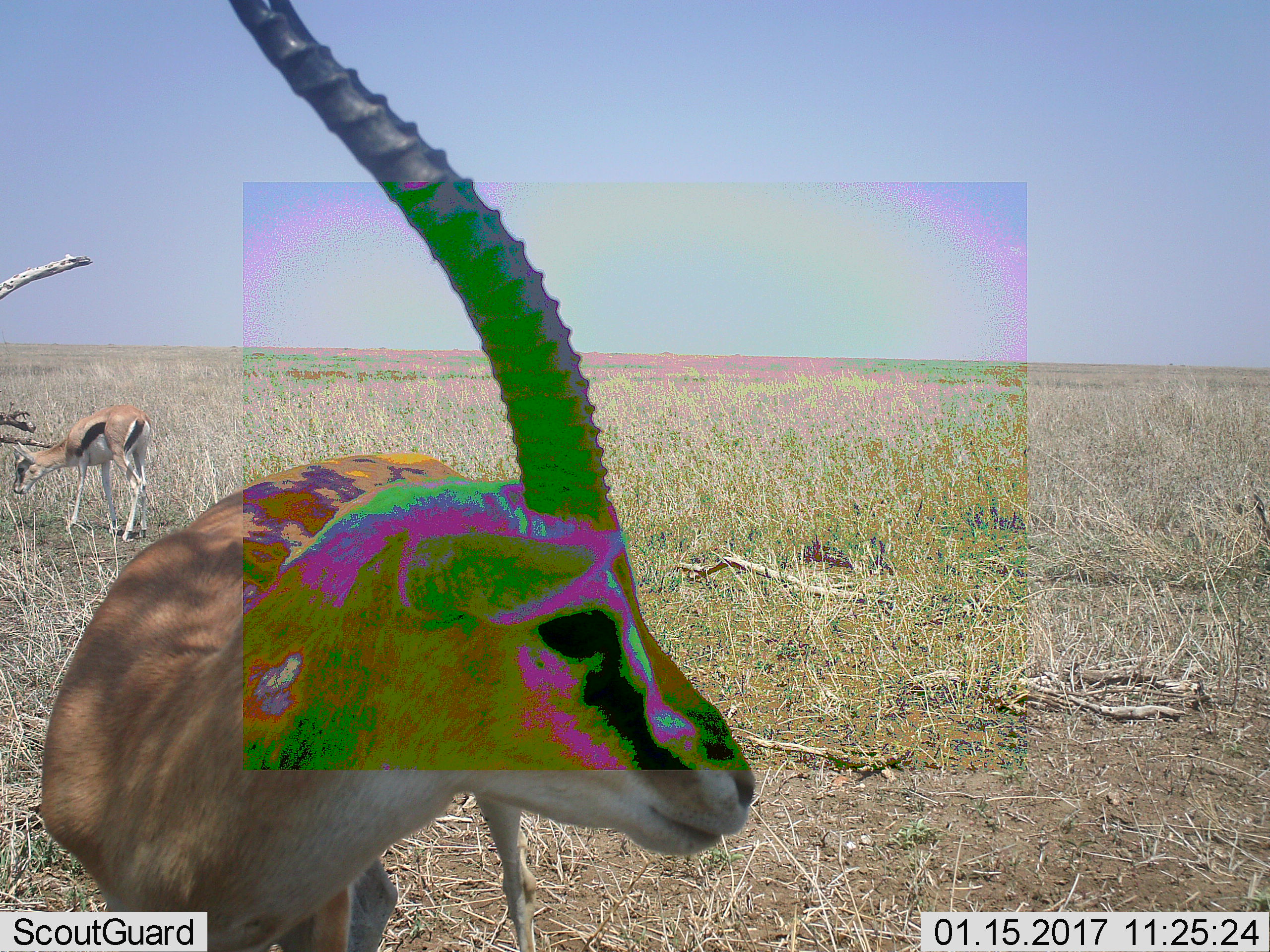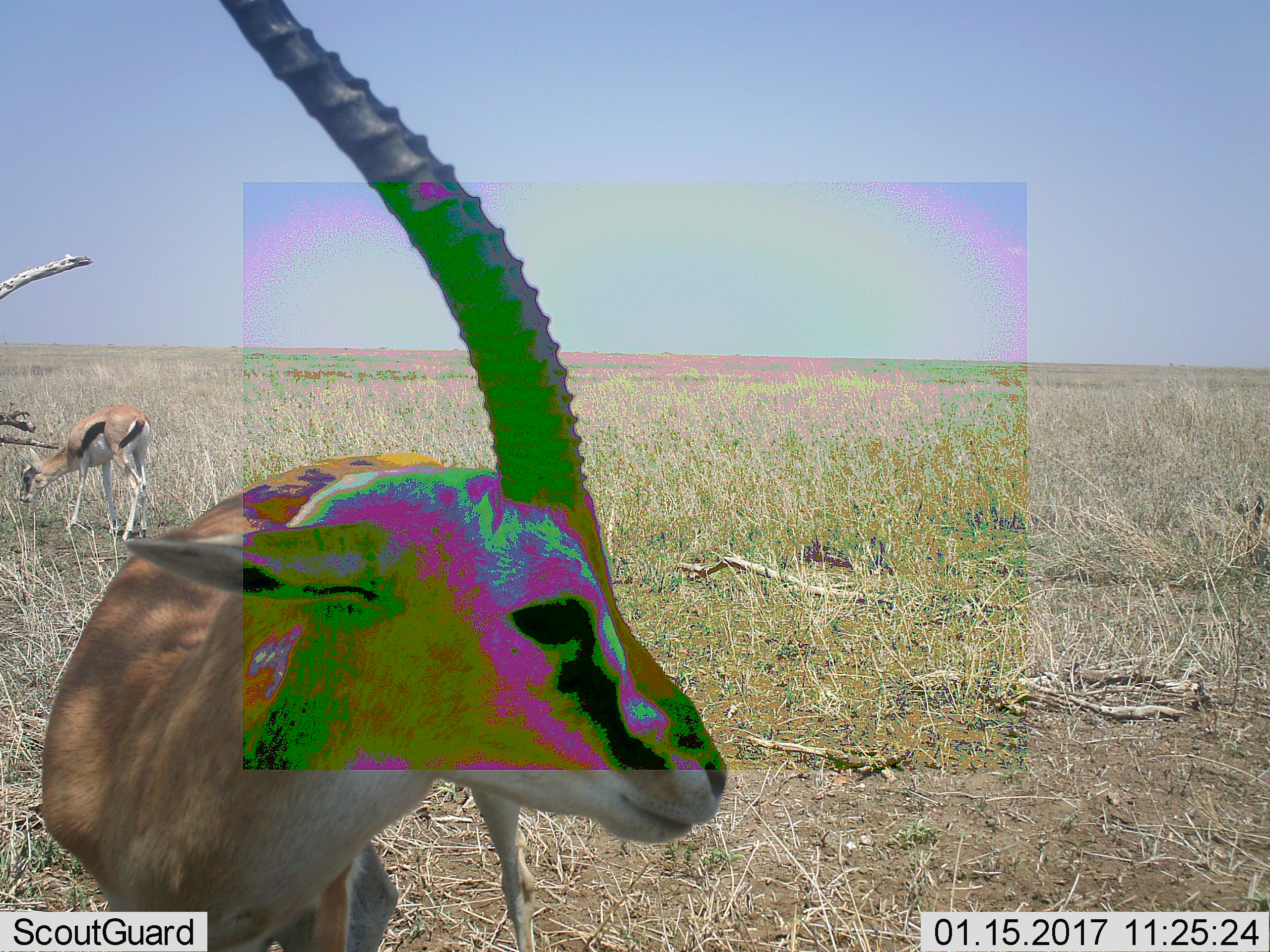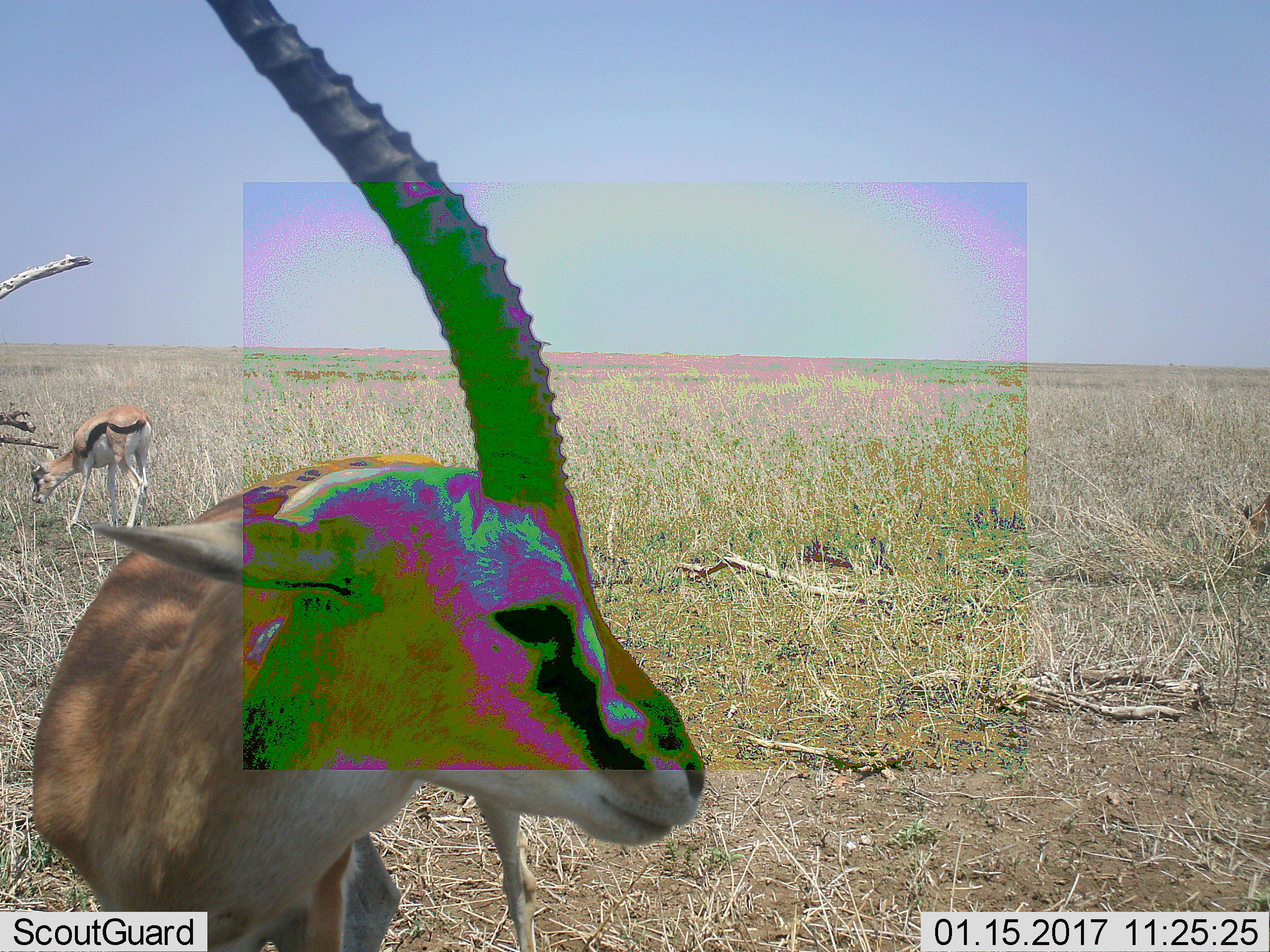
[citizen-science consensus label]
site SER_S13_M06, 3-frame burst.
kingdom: Animalia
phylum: Chordata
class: Mammalia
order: Artiodactyla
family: Bovidae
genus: Eudorcas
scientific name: Eudorcas thomsonii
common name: thomson's gazelle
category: gazellethomsons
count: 2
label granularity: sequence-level